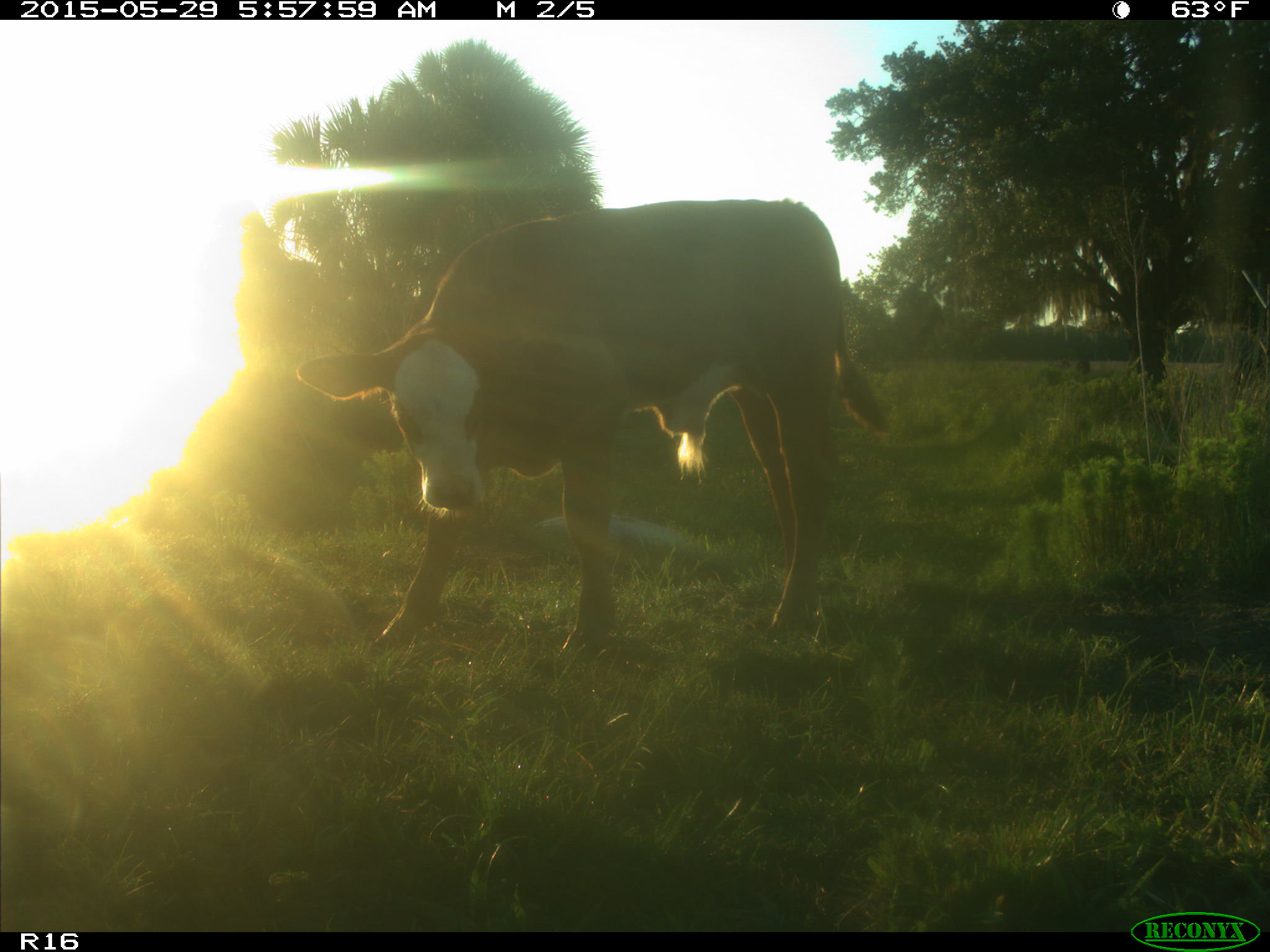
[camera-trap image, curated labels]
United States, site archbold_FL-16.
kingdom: Animalia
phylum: Chordata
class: Mammalia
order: Artiodactyla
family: Bovidae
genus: Bos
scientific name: Bos taurus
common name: domestic cow